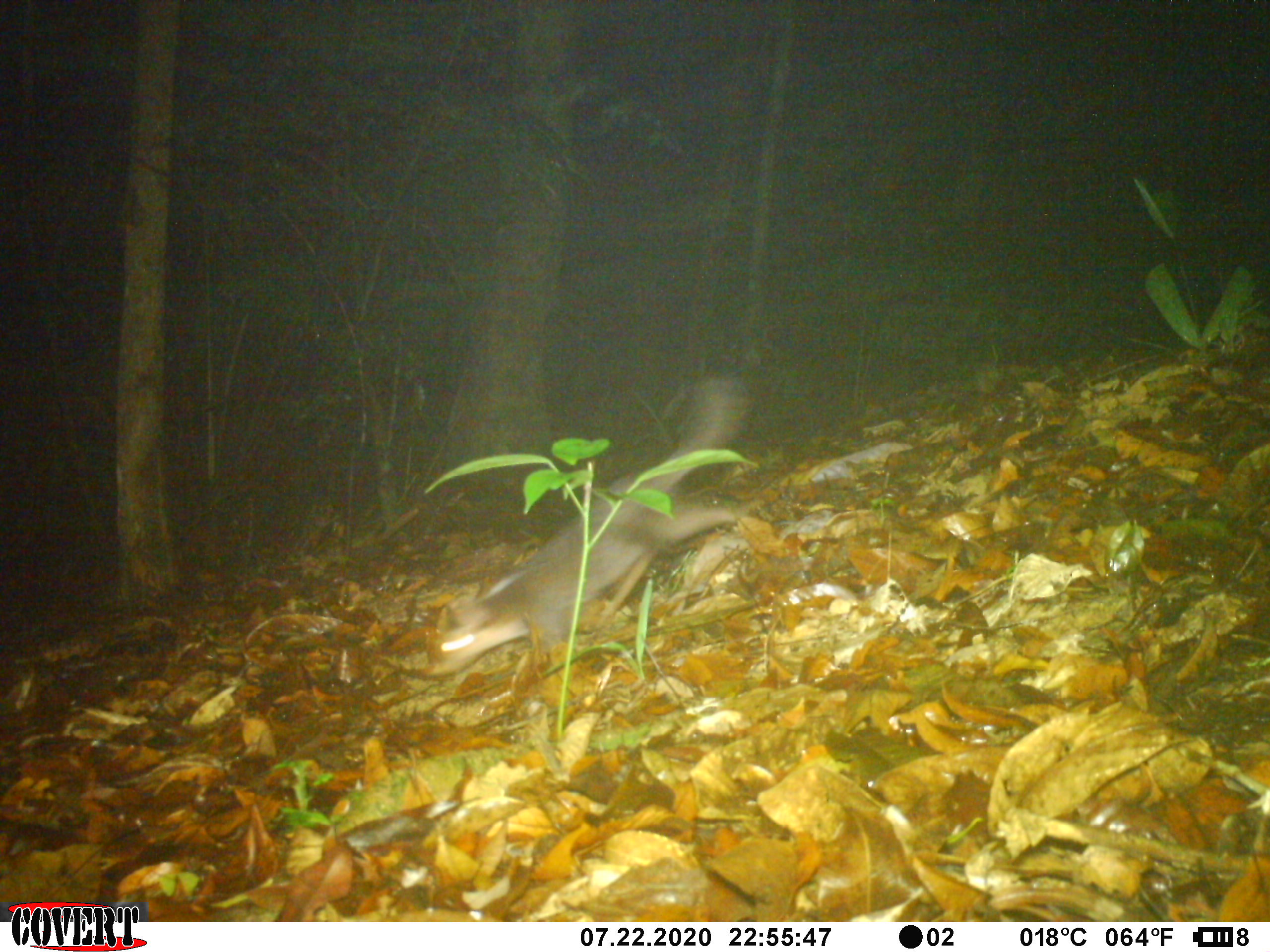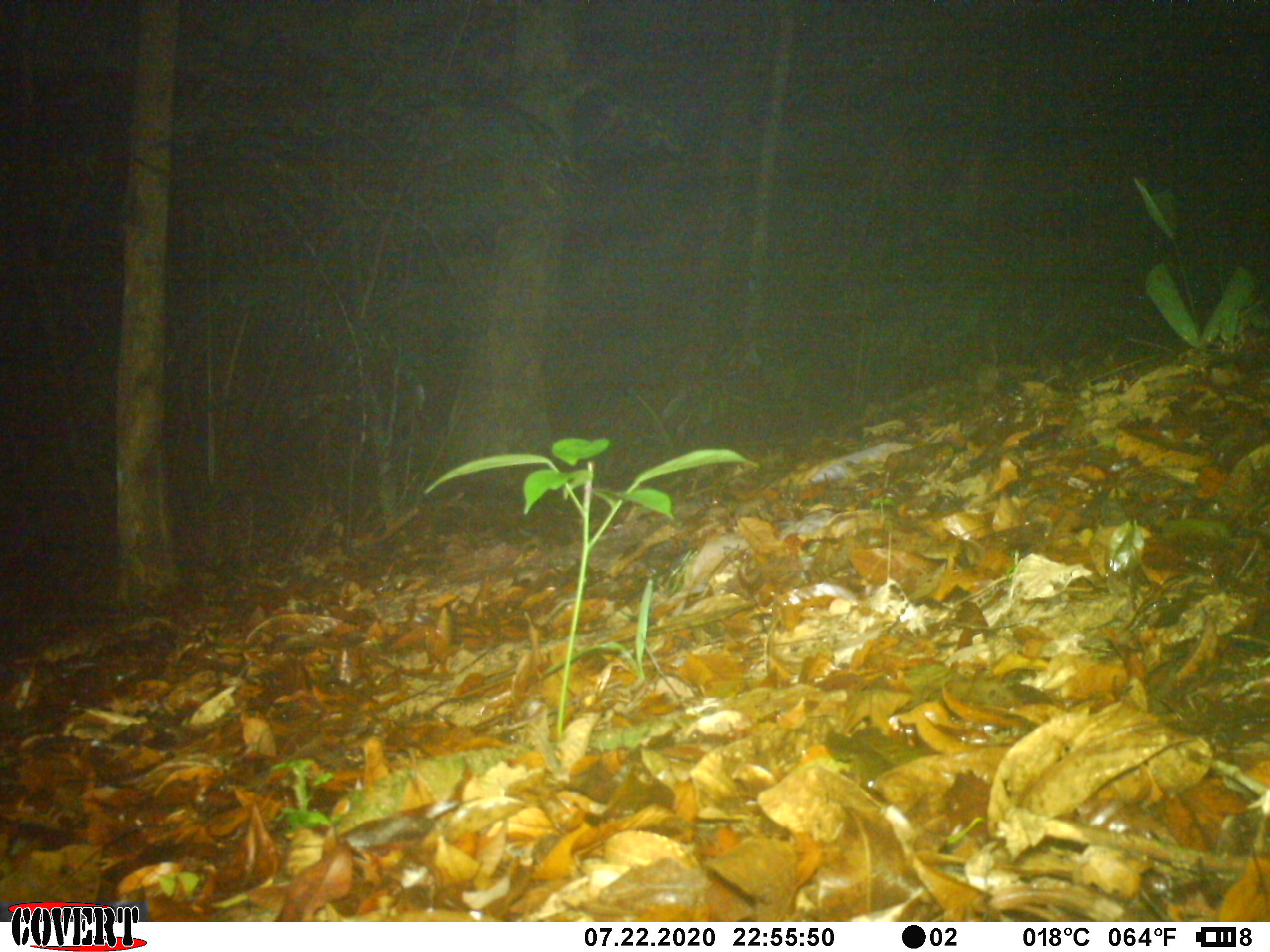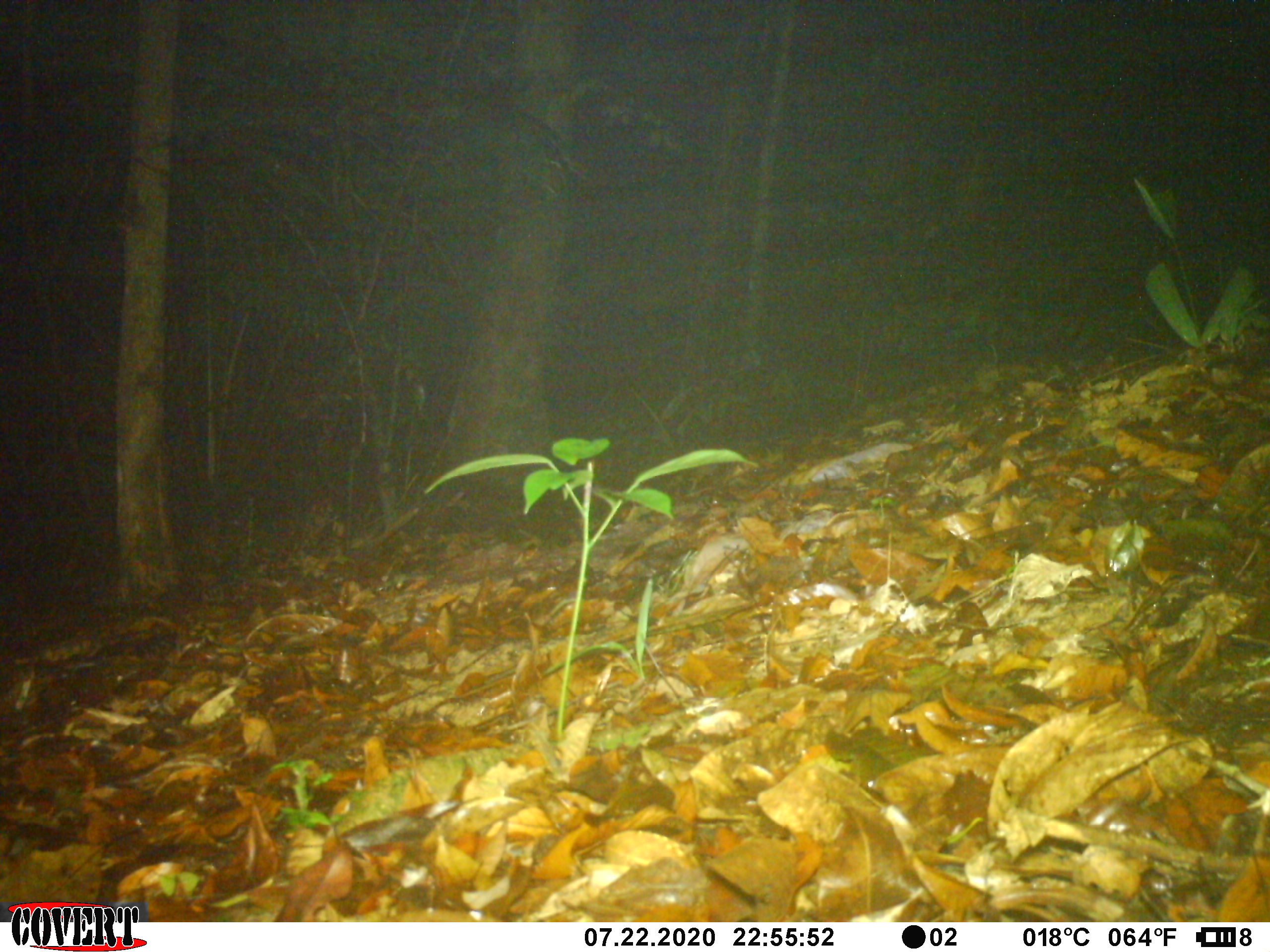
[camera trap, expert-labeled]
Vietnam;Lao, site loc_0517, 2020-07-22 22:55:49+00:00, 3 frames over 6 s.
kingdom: Animalia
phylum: Chordata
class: Mammalia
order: Carnivora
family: Mustelidae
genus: Melogale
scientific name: Melogale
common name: ferret badger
Ferret badger (Melogale). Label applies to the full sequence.